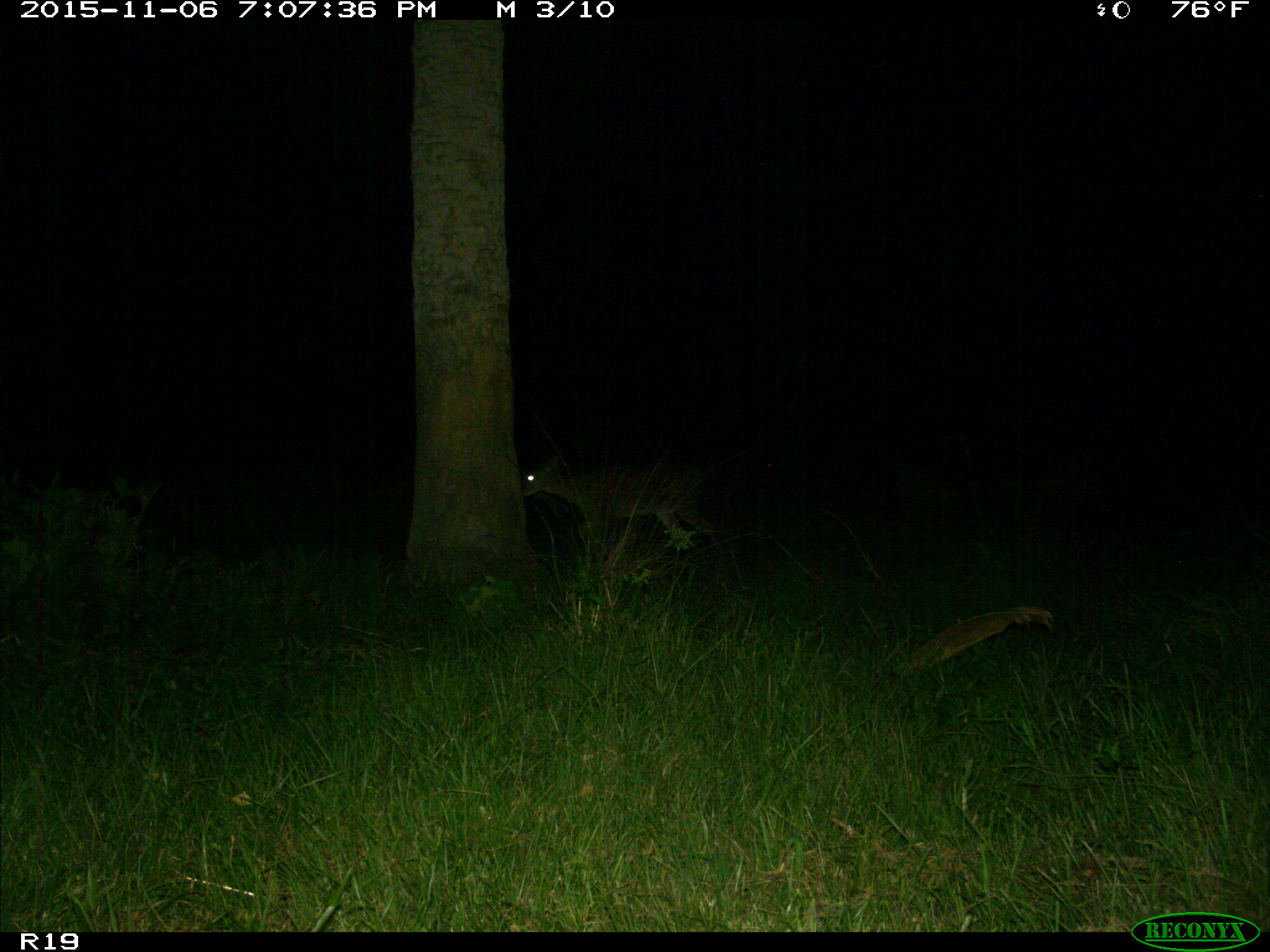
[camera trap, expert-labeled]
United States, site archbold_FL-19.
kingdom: Animalia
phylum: Chordata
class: Mammalia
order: Artiodactyla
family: Cervidae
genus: Odocoileus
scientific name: Odocoileus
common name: deer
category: unidentified deer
Unidentified deer (deer) (Odocoileus).